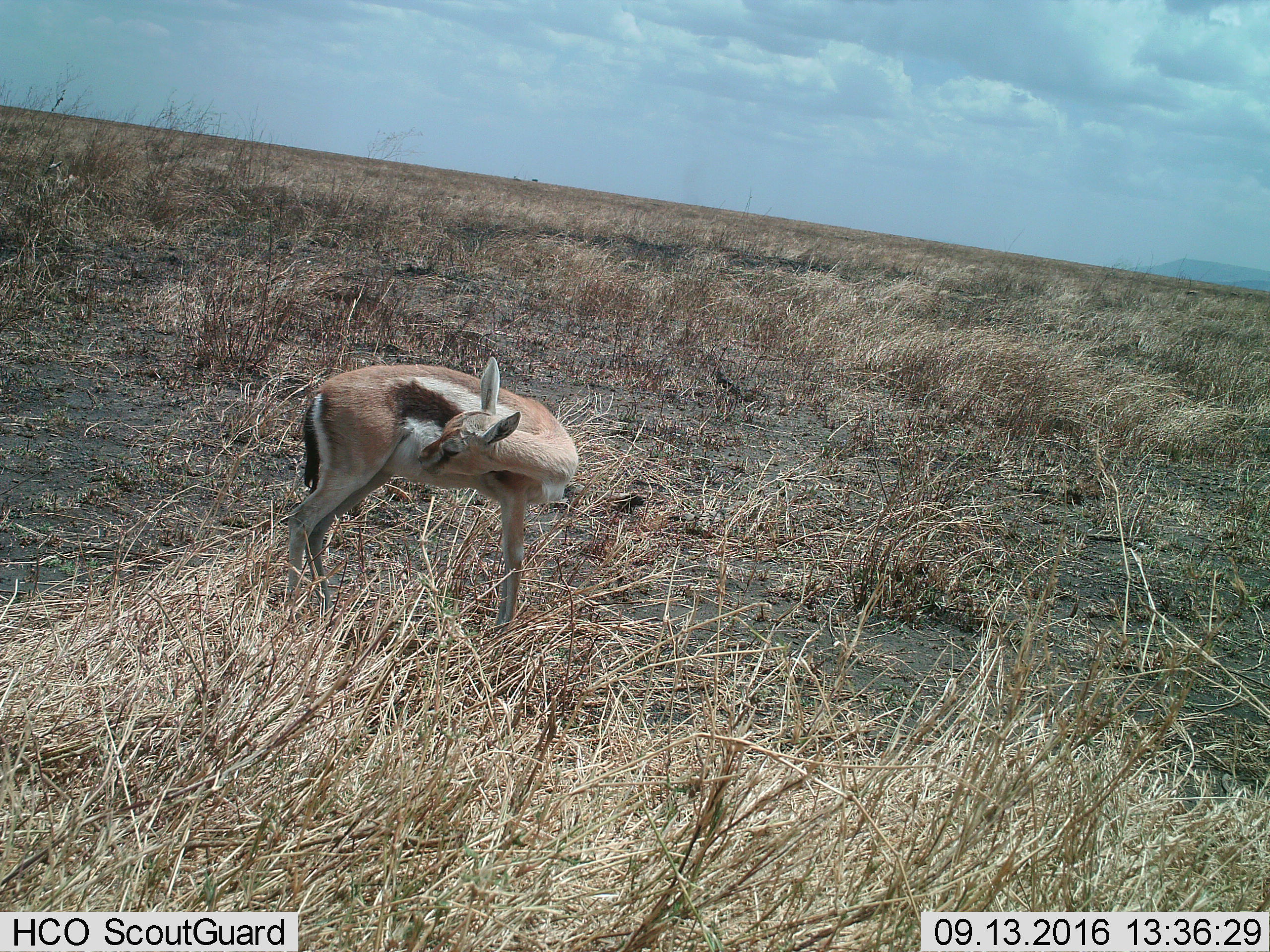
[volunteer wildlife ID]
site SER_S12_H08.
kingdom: Animalia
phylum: Chordata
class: Mammalia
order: Artiodactyla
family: Bovidae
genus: Eudorcas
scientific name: Eudorcas thomsonii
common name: thomson's gazelle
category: gazellethomsons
Gazellethomsons (thomson's gazelle) (Eudorcas thomsonii), count 1. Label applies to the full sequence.